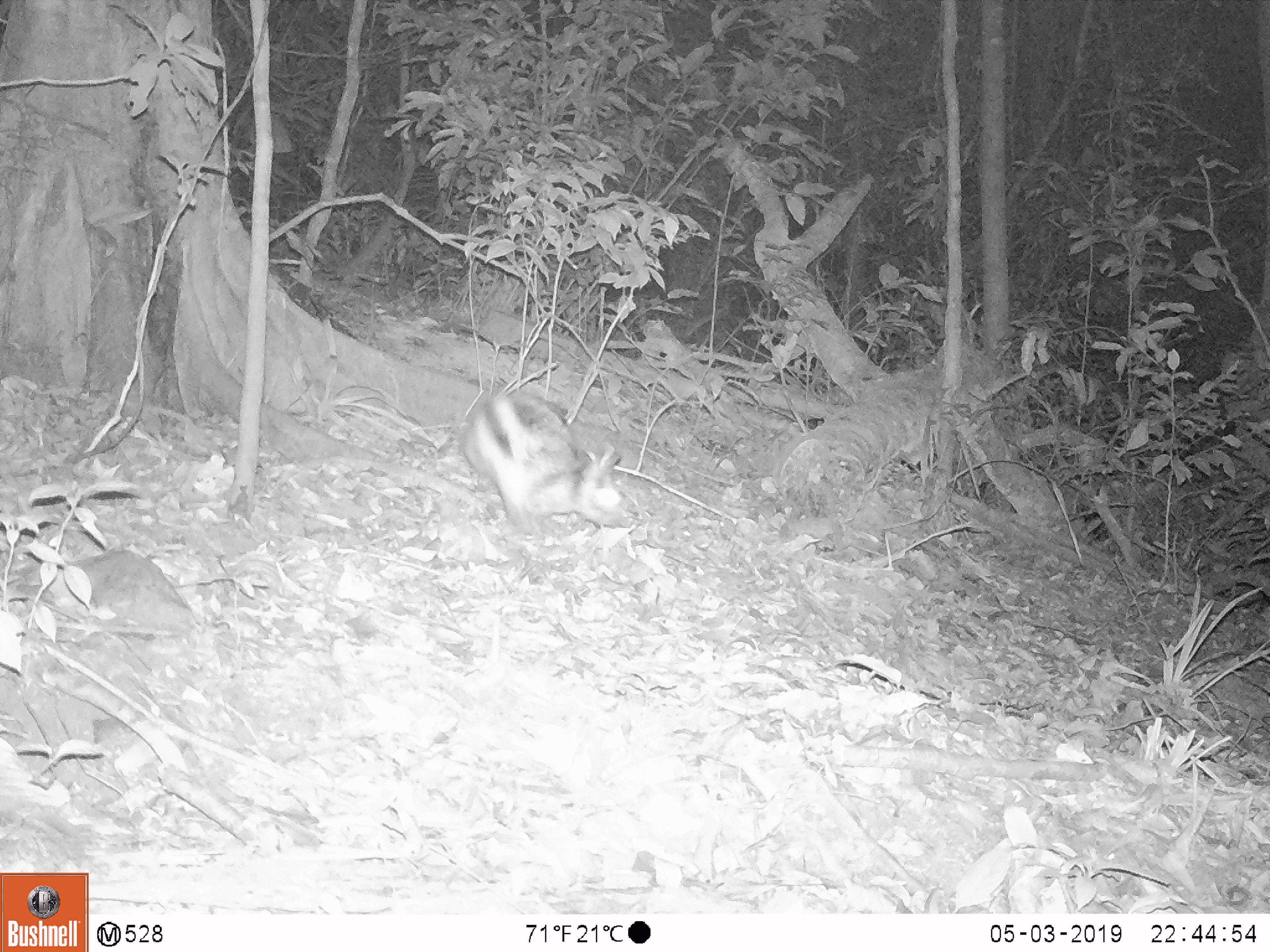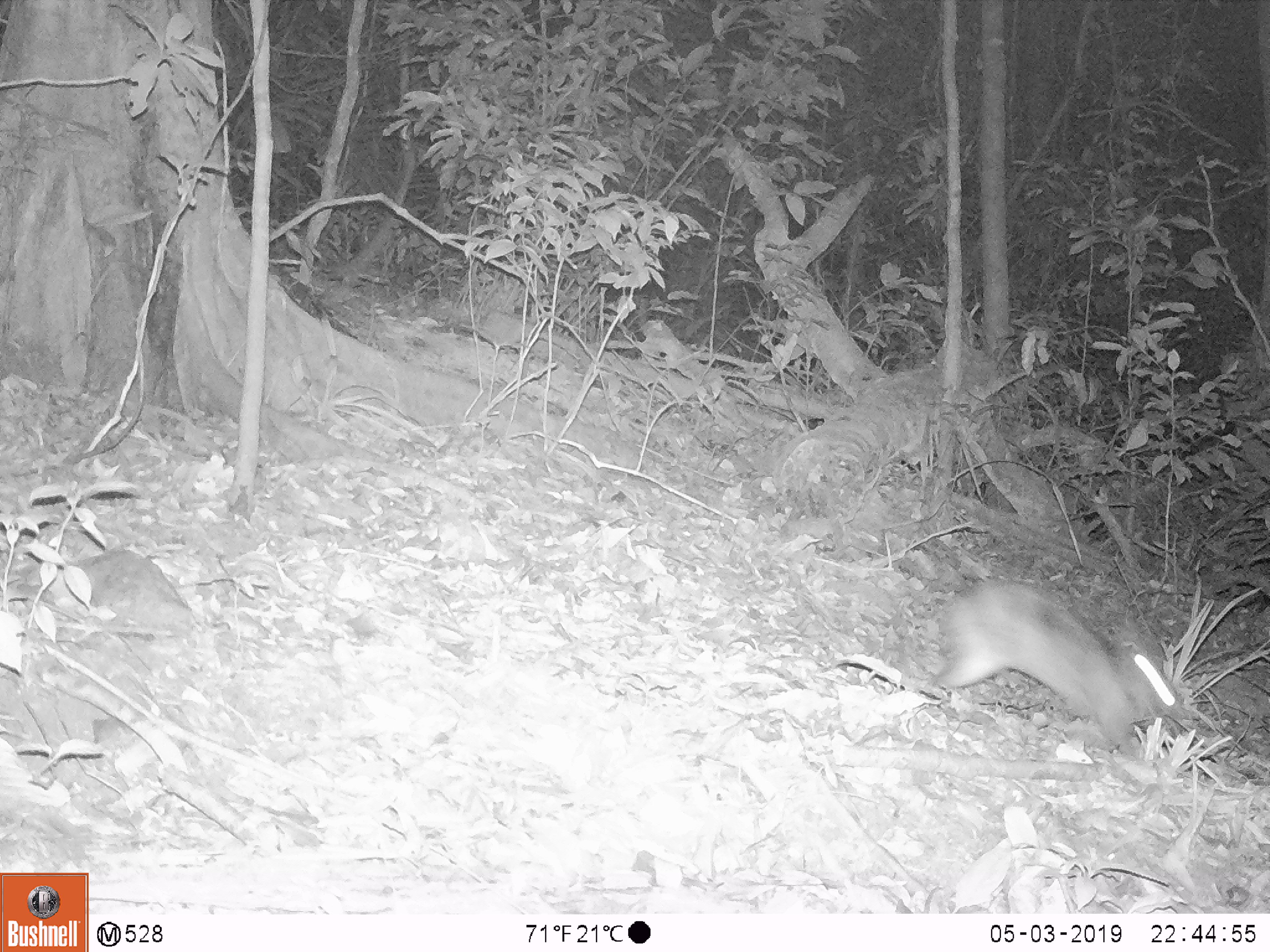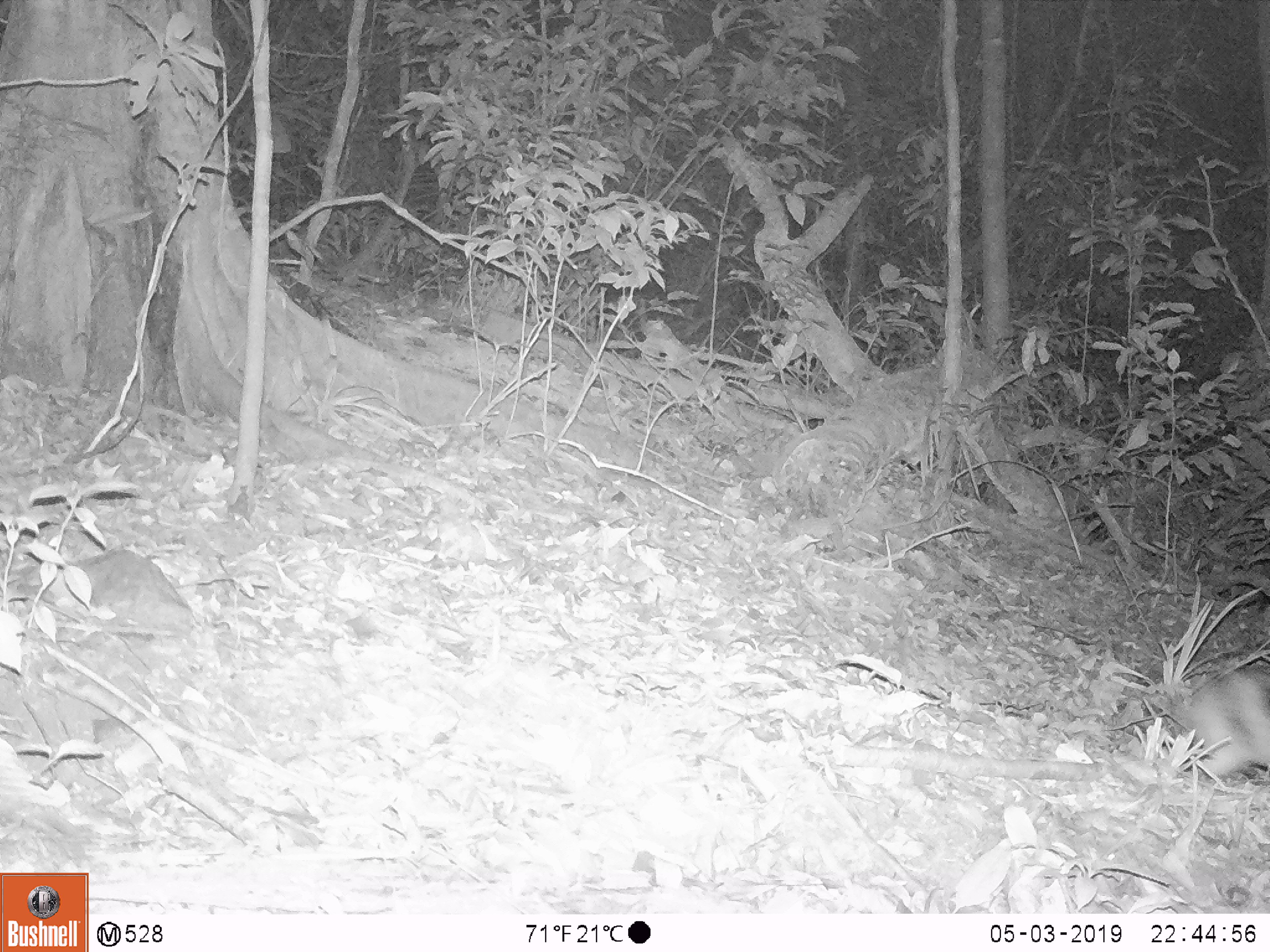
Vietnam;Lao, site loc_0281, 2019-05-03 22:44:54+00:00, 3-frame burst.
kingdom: Animalia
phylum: Chordata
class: Mammalia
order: Lagomorpha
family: Leporidae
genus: Nesolagus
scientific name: Nesolagus timminsi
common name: annamite striped rabbit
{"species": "annamite striped rabbit (Nesolagus timminsi)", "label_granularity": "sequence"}